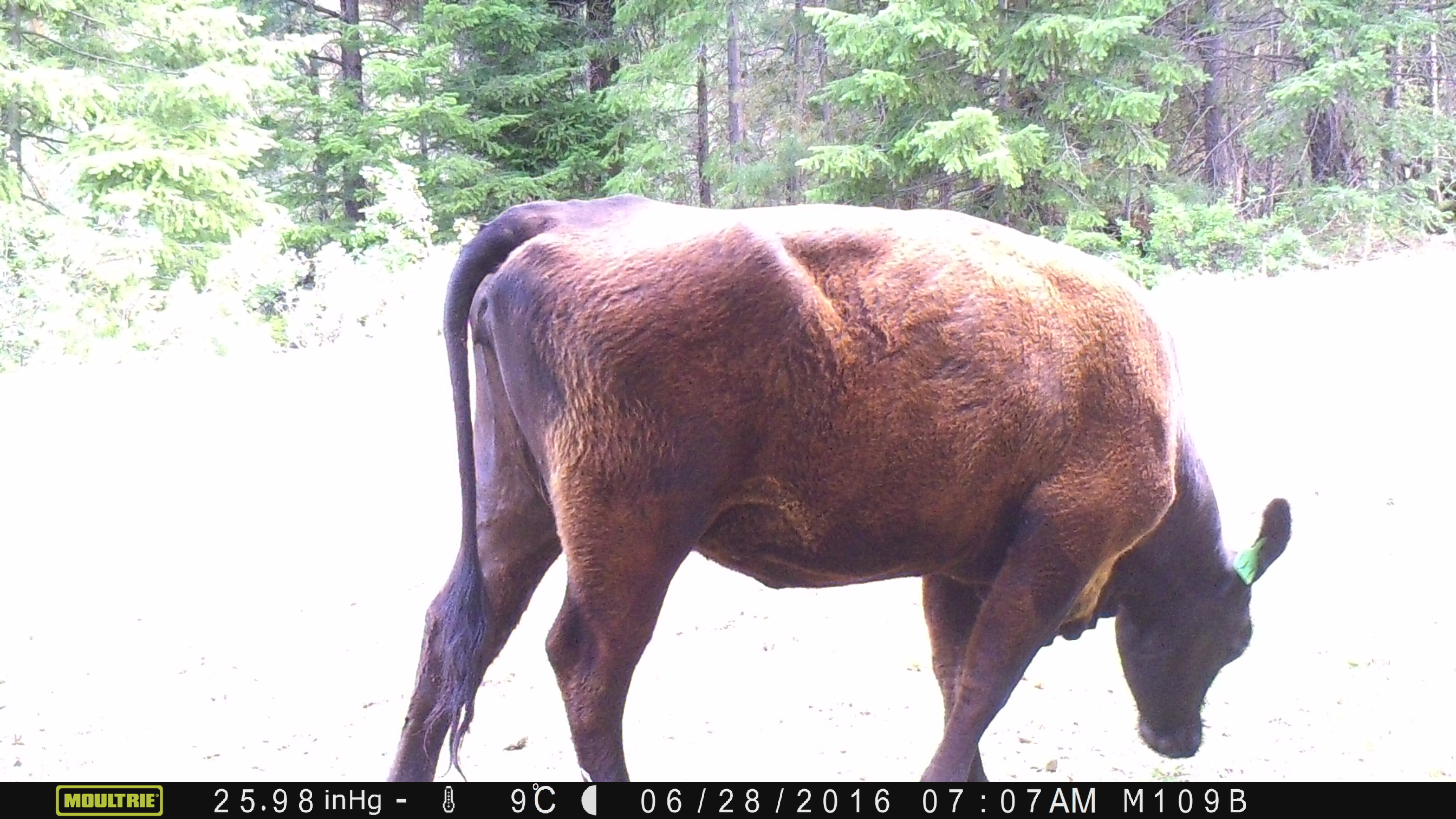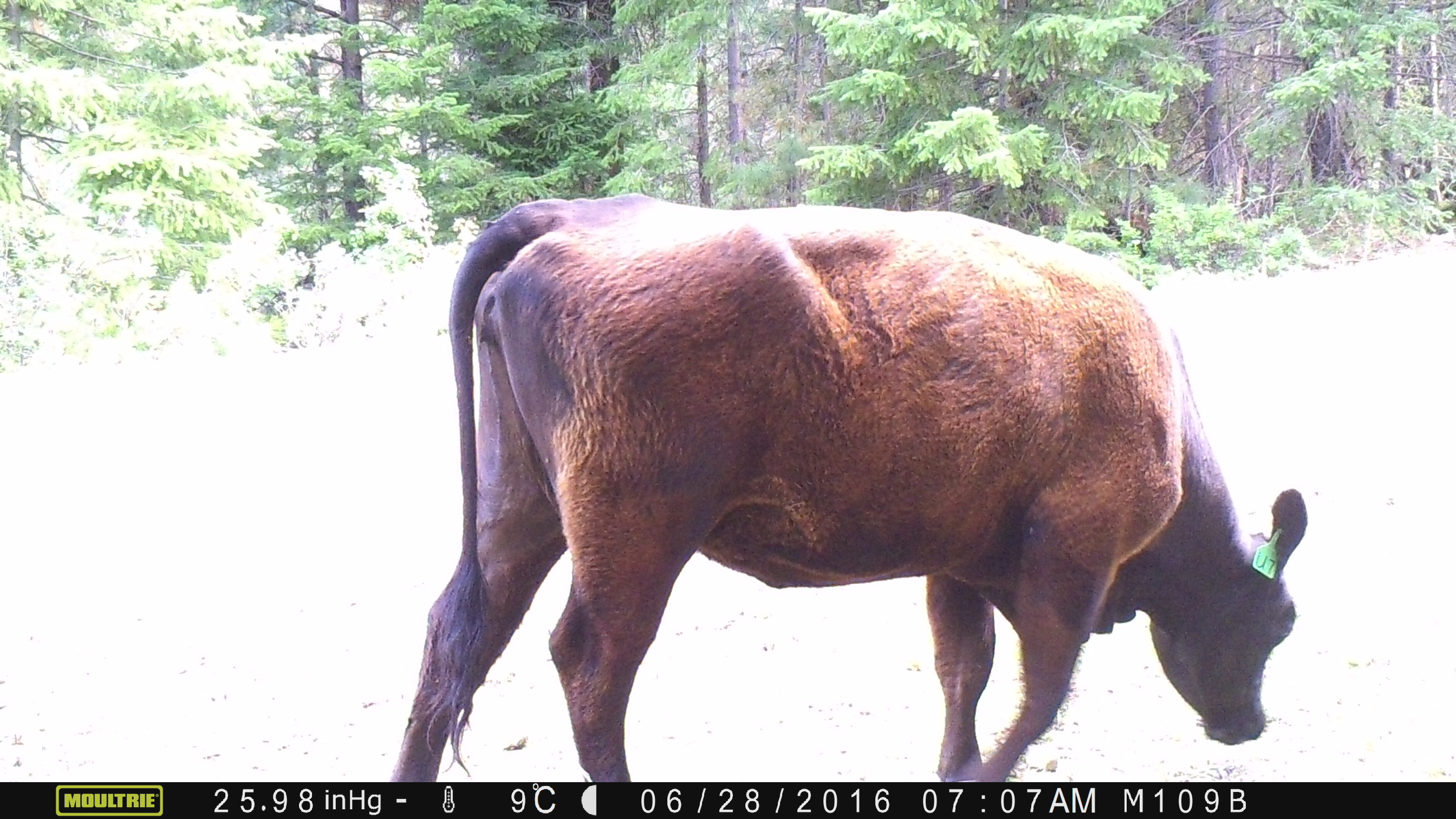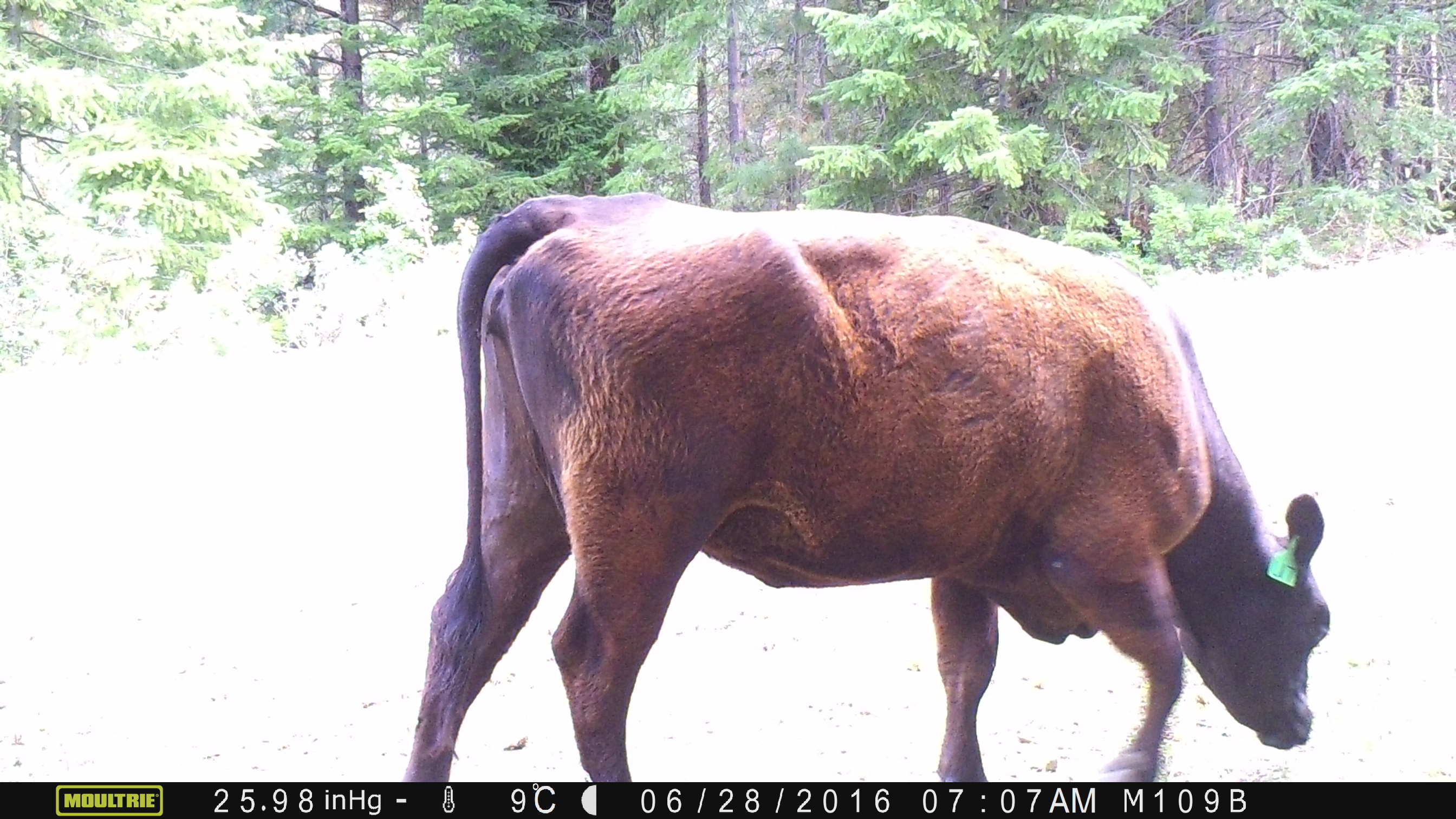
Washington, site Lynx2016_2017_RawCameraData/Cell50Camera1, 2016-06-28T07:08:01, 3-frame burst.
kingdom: Animalia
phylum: Chordata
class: Mammalia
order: Artiodactyla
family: Bovidae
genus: Bos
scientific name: Bos taurus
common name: domestic cattle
Domestic cattle (Bos taurus). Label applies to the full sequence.